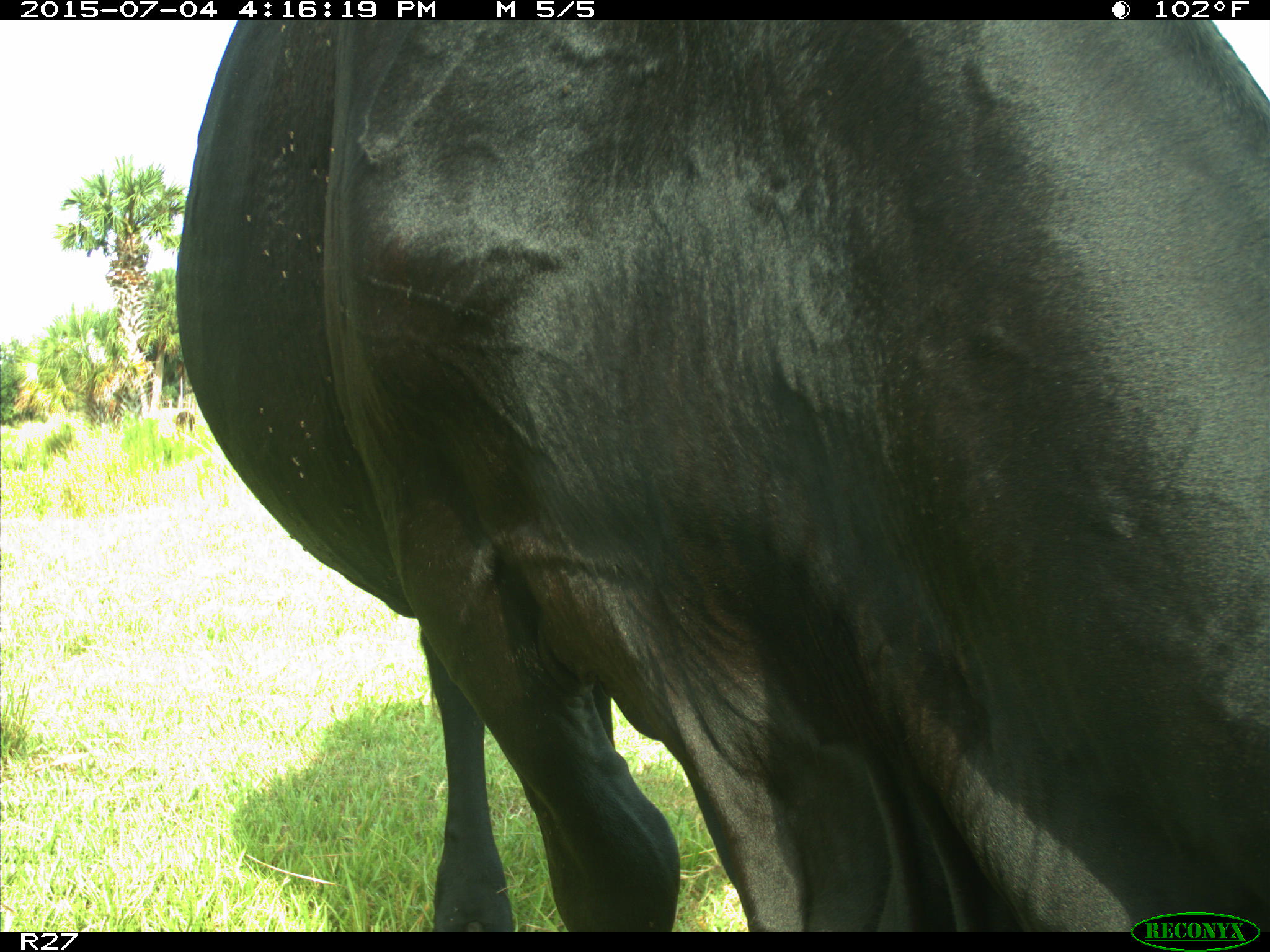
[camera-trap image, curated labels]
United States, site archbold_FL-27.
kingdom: Animalia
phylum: Chordata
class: Mammalia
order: Artiodactyla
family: Bovidae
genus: Bos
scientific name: Bos taurus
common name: domestic cow